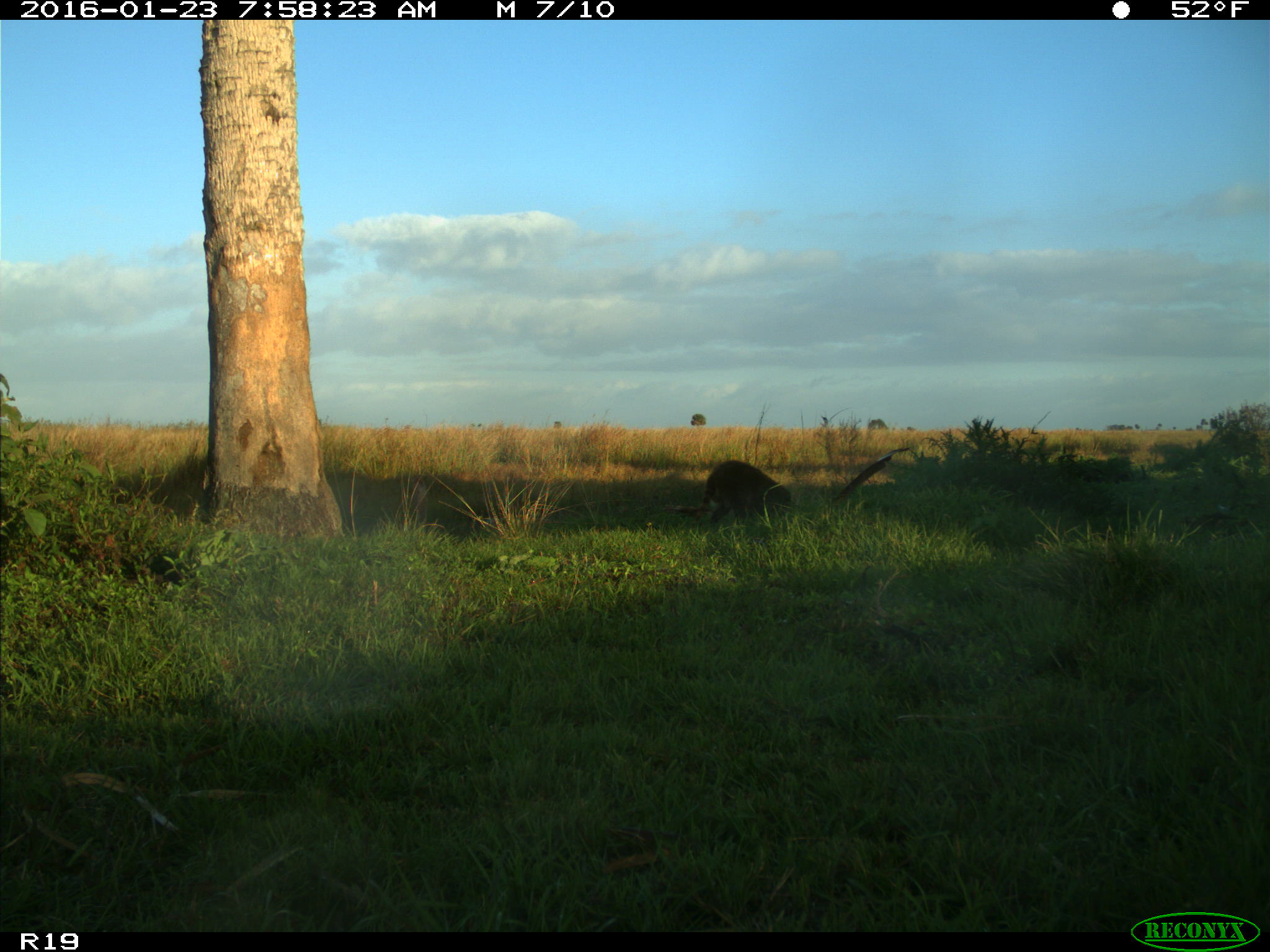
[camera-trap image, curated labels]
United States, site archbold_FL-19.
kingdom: Animalia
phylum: Chordata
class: Mammalia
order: Carnivora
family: Procyonidae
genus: Procyon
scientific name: Procyon lotor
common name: common raccoon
Procyon lotor (common raccoon).